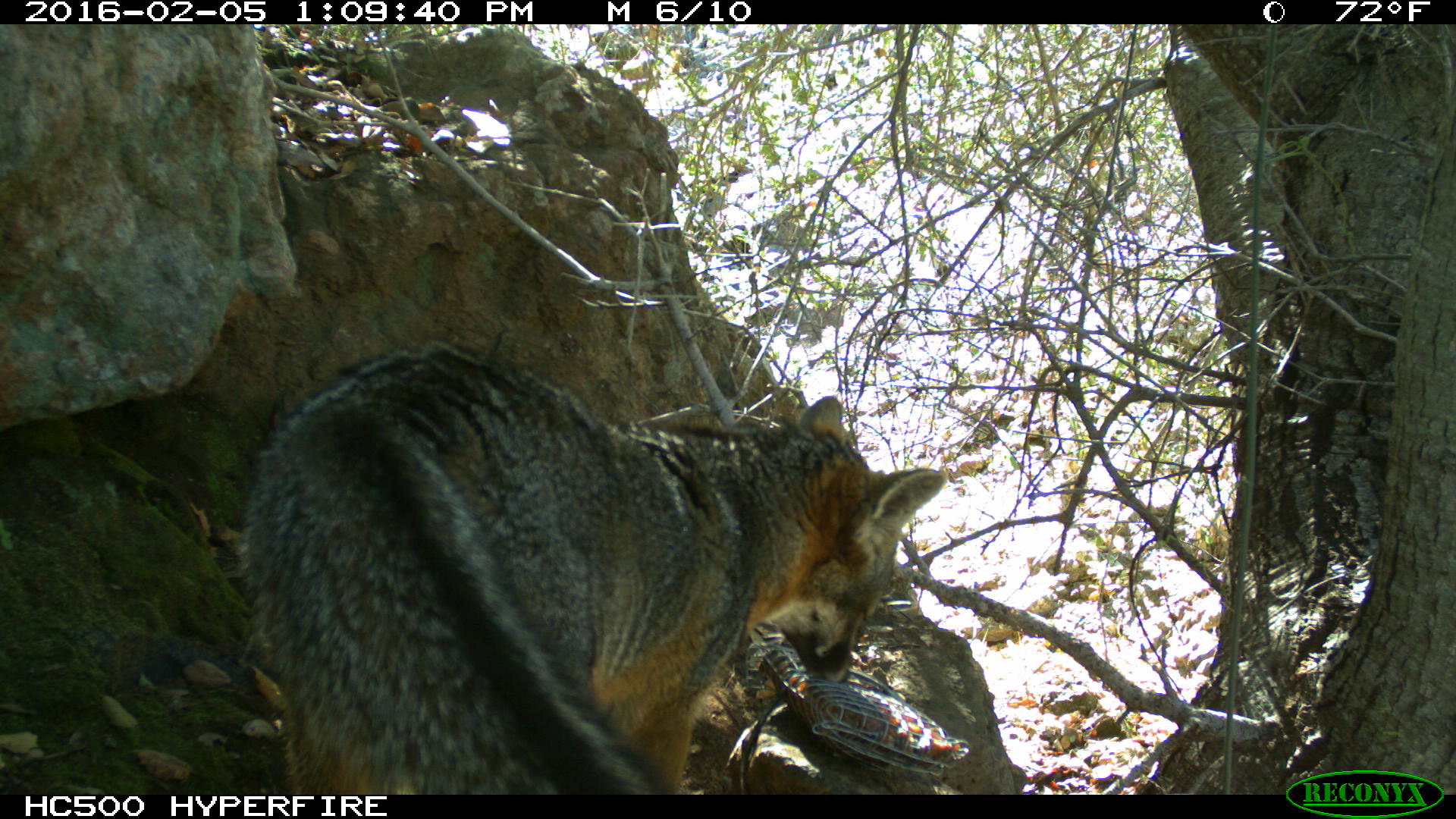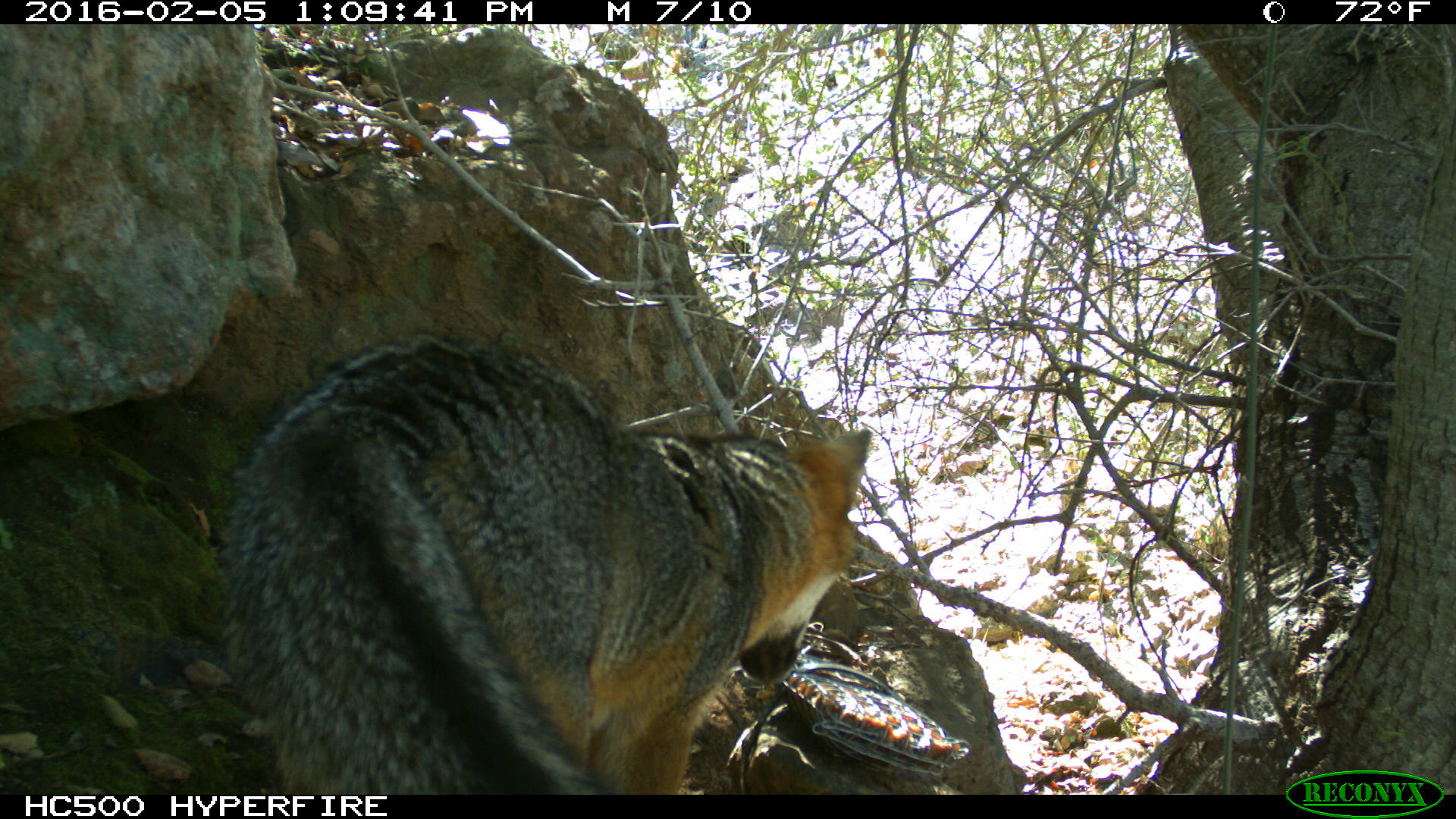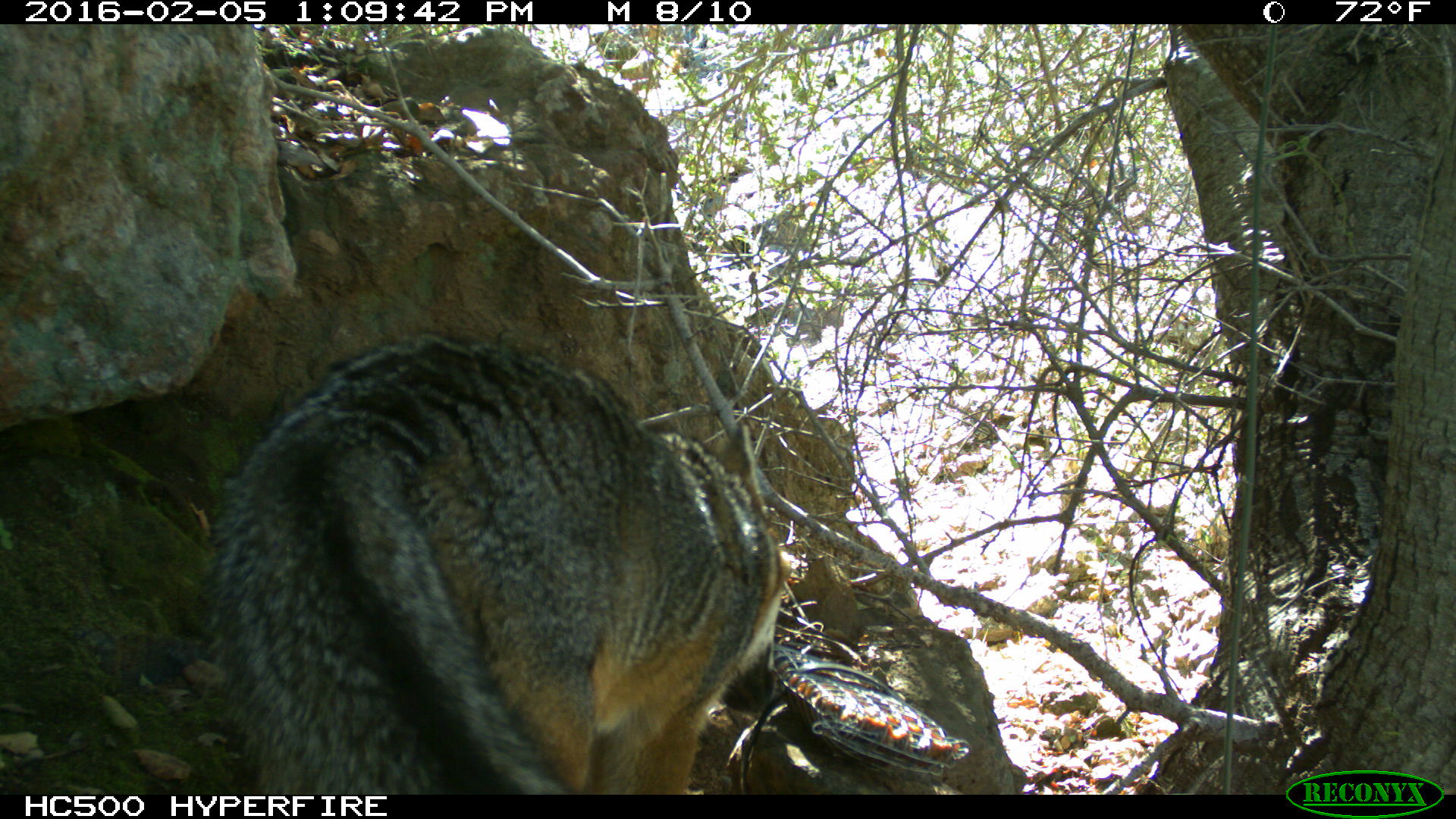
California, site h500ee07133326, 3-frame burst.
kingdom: Animalia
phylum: Chordata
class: Mammalia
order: Carnivora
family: Canidae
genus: Urocyon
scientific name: Urocyon littoralis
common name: island fox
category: fox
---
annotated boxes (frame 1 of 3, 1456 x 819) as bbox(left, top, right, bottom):
fox: bbox(243, 338, 945, 794)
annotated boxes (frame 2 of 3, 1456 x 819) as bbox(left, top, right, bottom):
fox: bbox(218, 334, 872, 793)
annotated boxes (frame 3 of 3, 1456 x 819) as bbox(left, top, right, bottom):
fox: bbox(202, 330, 791, 794)